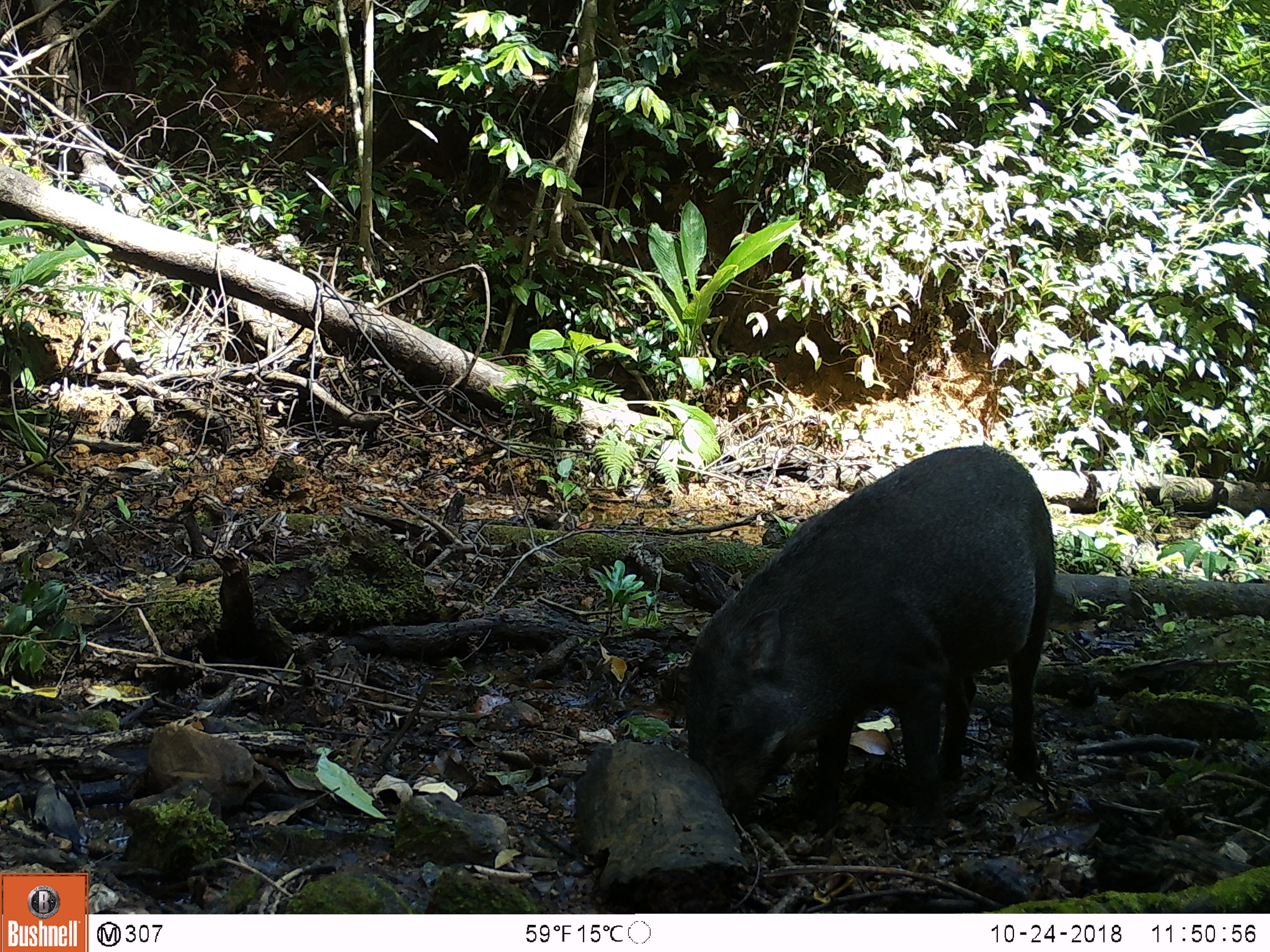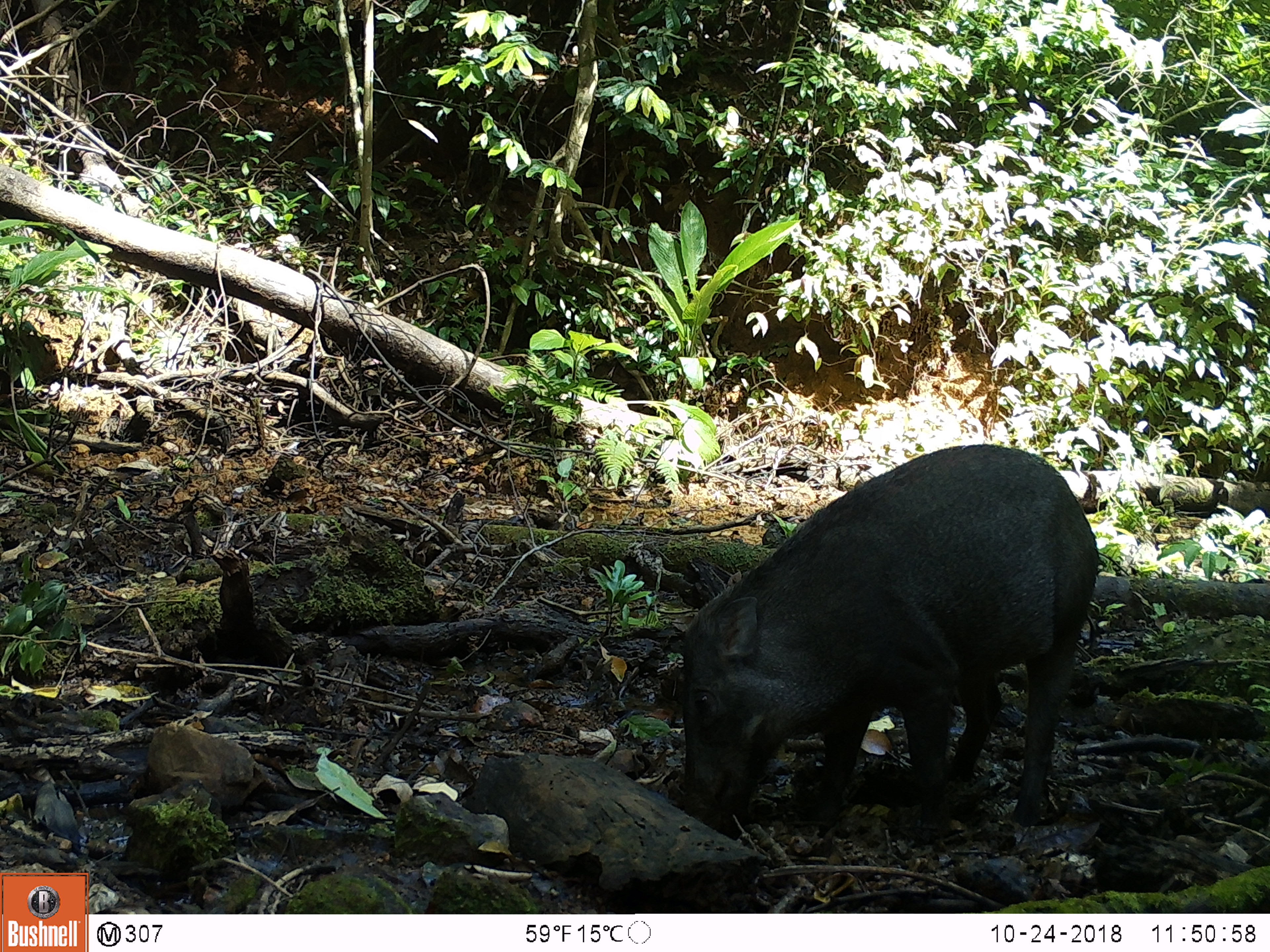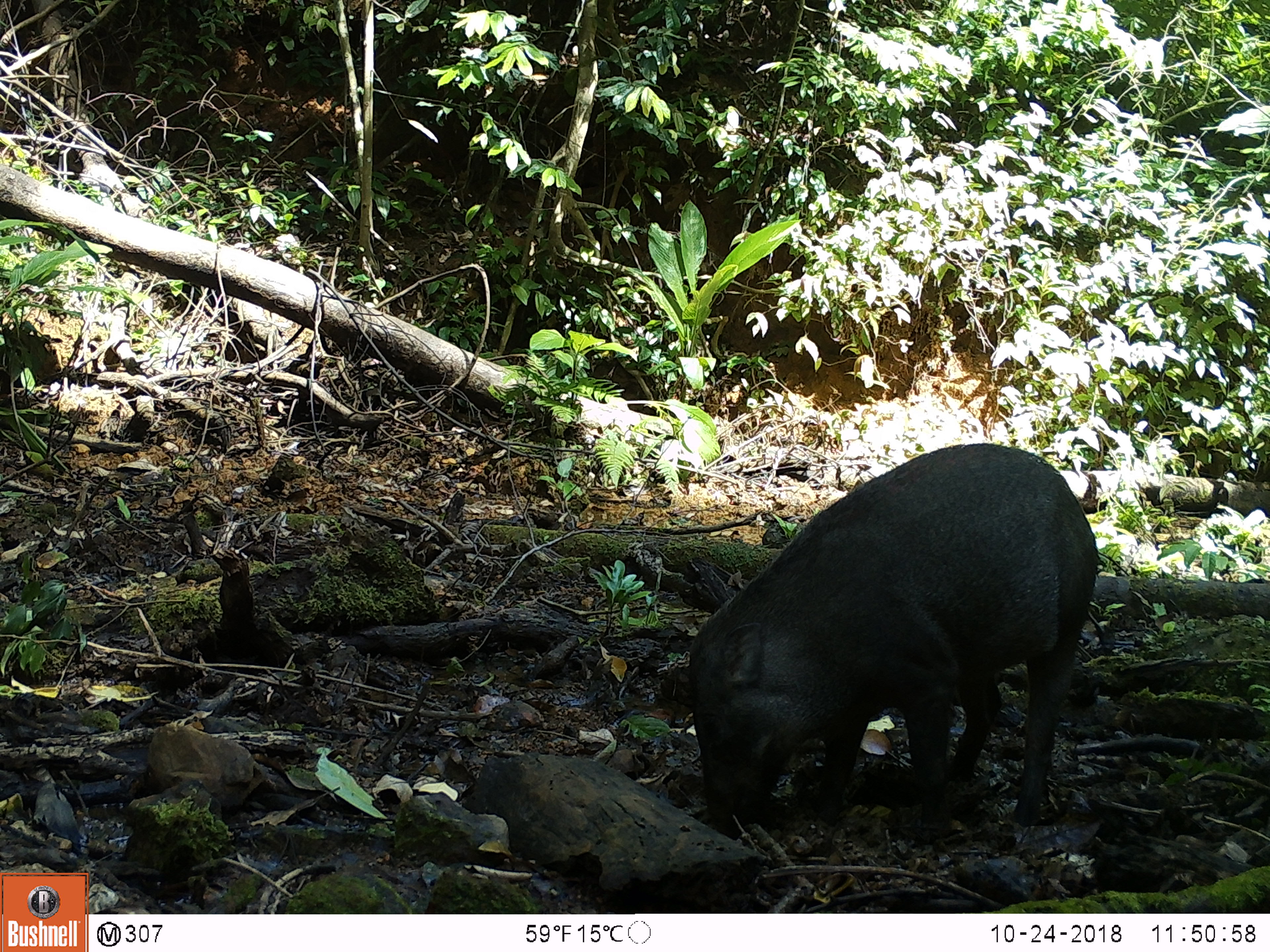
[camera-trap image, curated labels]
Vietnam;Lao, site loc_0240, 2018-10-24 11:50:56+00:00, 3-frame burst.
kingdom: Animalia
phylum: Chordata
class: Mammalia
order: Artiodactyla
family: Suidae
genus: Sus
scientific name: Sus scrofa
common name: eurasian wild pig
Eurasian wild pig (Sus scrofa). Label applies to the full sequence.